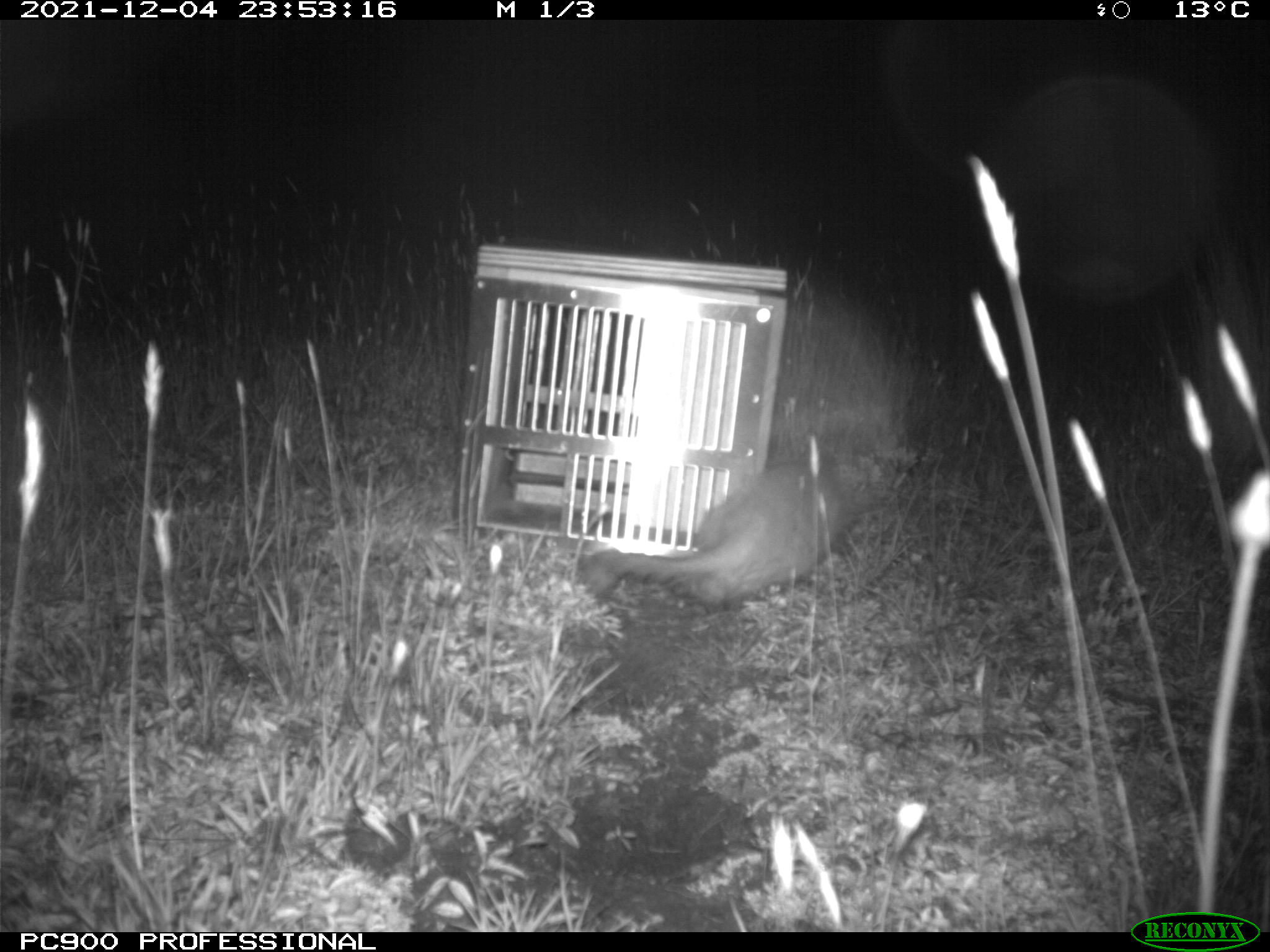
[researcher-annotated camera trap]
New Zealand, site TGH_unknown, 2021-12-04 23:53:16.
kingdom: Animalia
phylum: Chordata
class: Mammalia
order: Carnivora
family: Mustelidae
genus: Mustela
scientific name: Mustela furo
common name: ferret